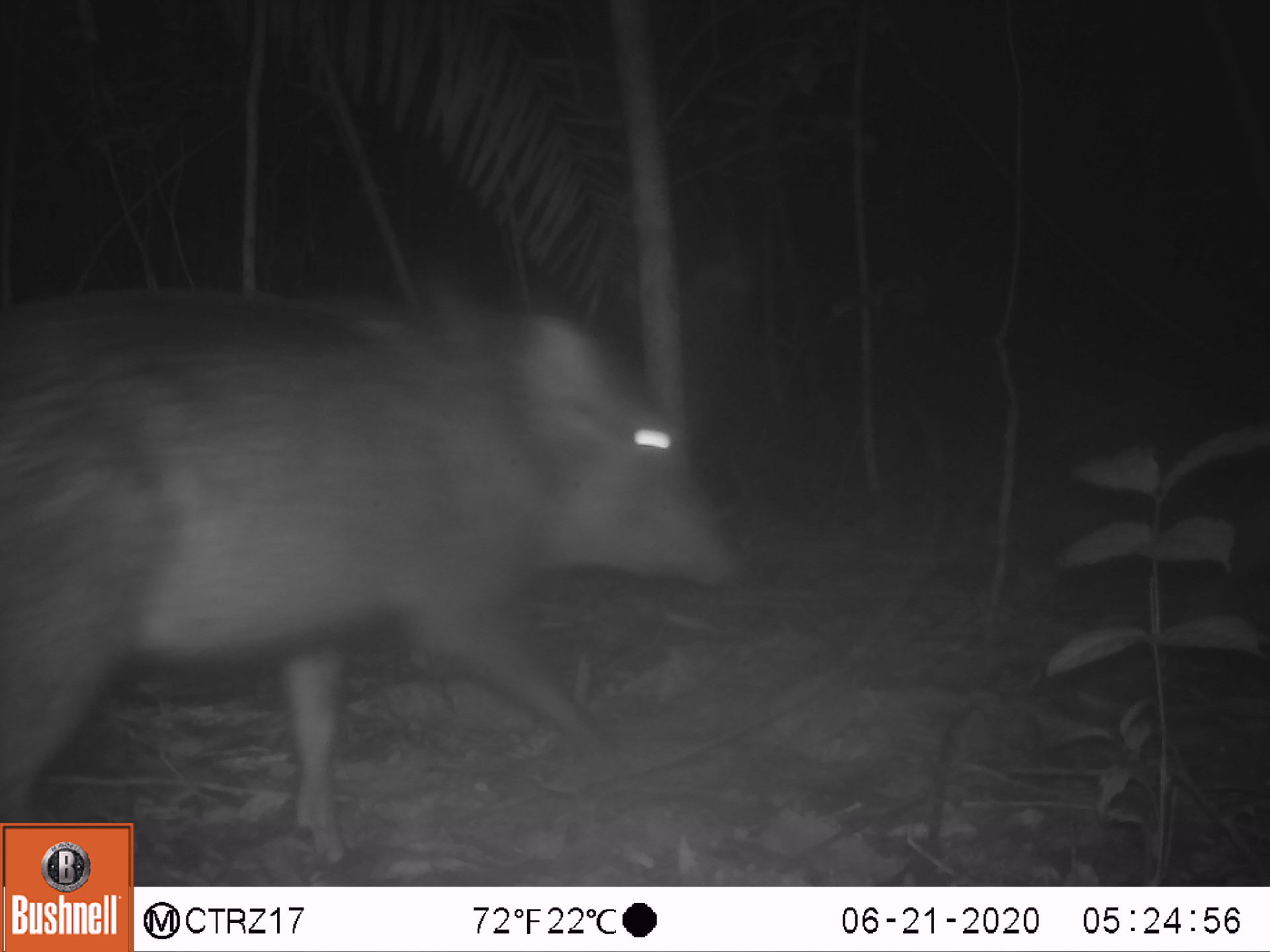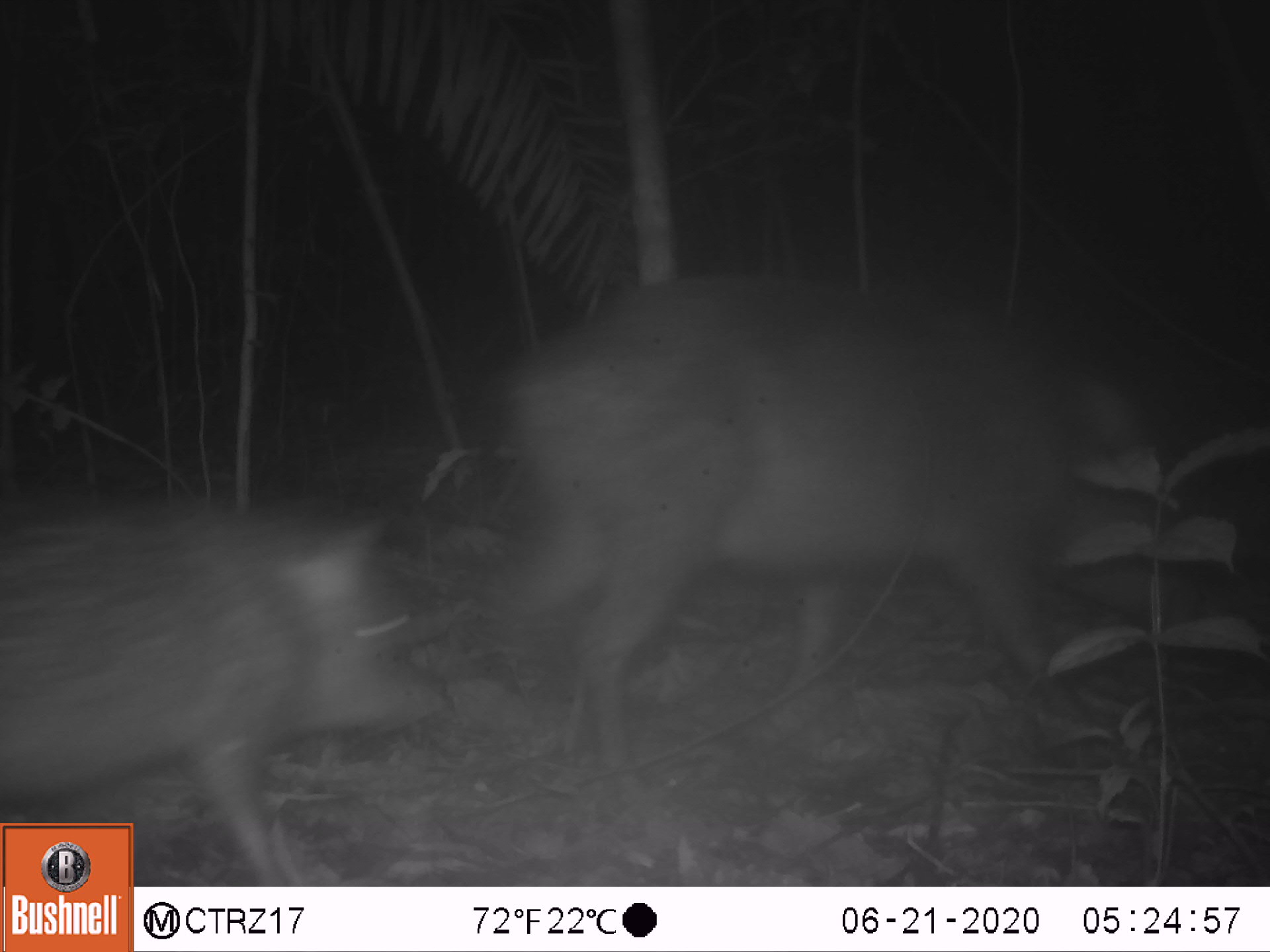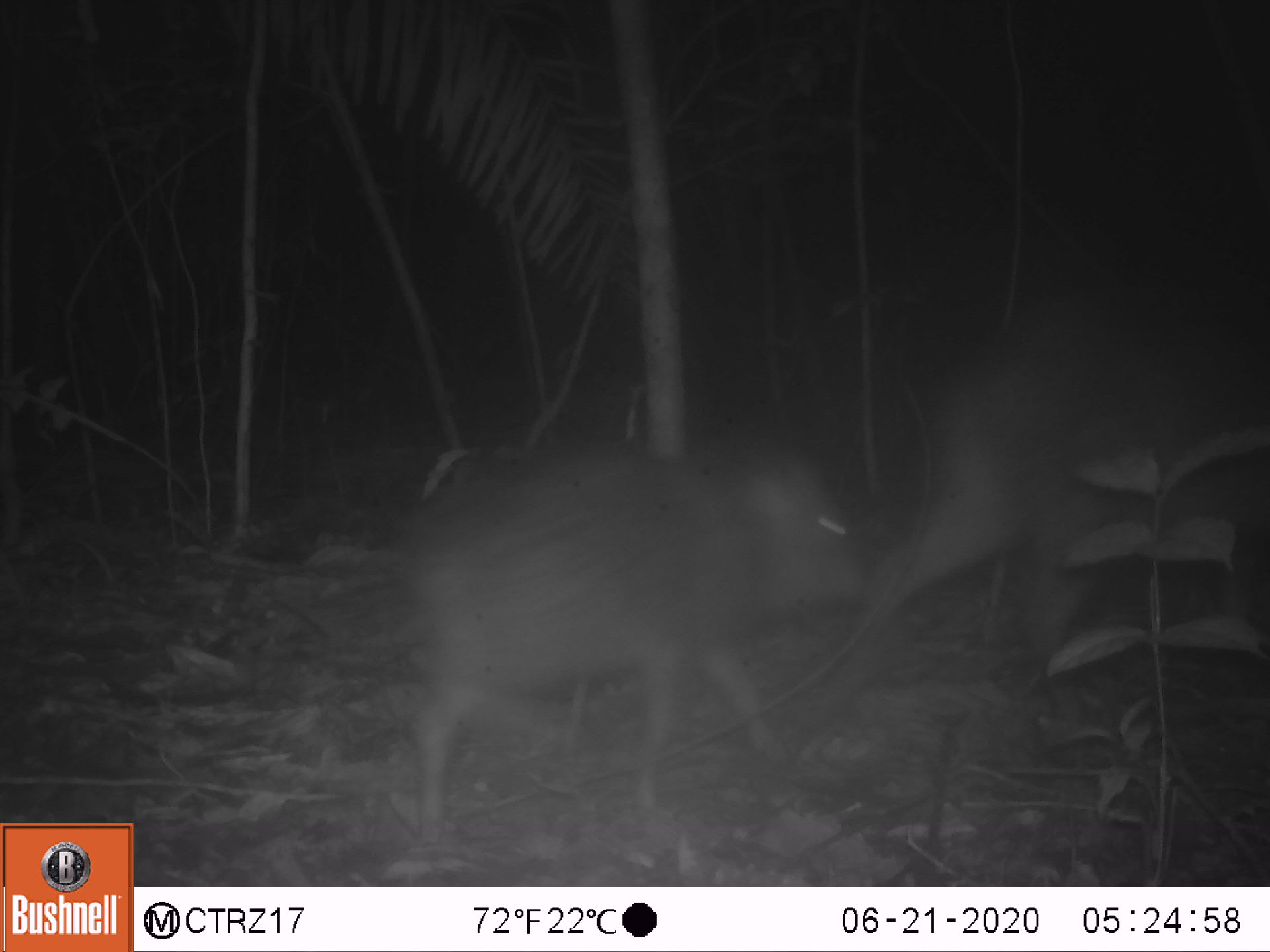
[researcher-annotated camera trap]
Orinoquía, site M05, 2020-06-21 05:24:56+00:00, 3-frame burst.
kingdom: Animalia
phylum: Chordata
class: Mammalia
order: Artiodactyla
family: Tayassuidae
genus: Pecari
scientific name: Pecari tajacu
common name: collared peccary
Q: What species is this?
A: Collared peccary (Pecari tajacu).